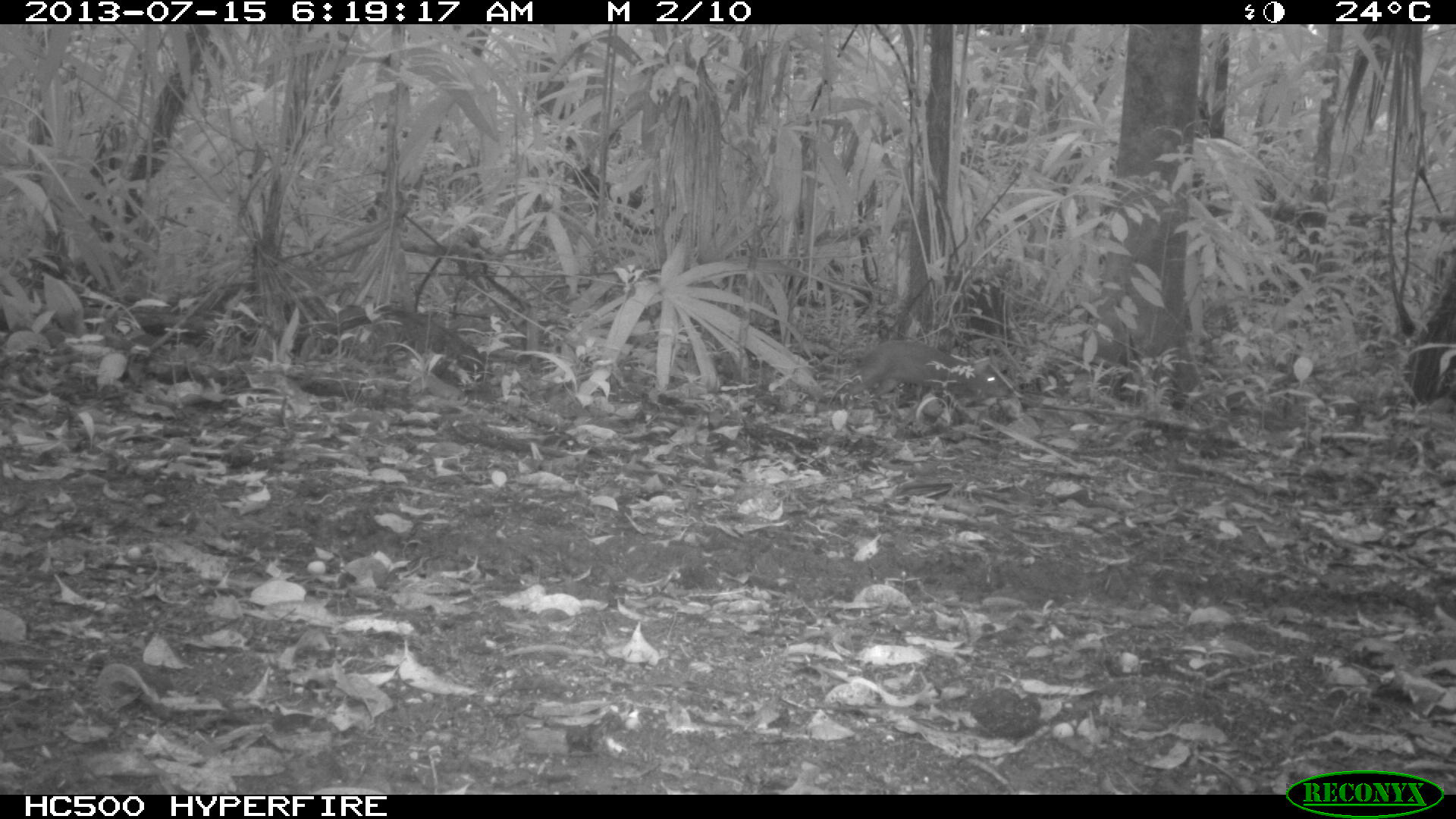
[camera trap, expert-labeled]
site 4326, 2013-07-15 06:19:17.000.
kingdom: Animalia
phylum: Chordata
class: Mammalia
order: Rodentia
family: Dasyproctidae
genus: Dasyprocta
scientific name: Dasyprocta punctata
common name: central american agouti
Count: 1.